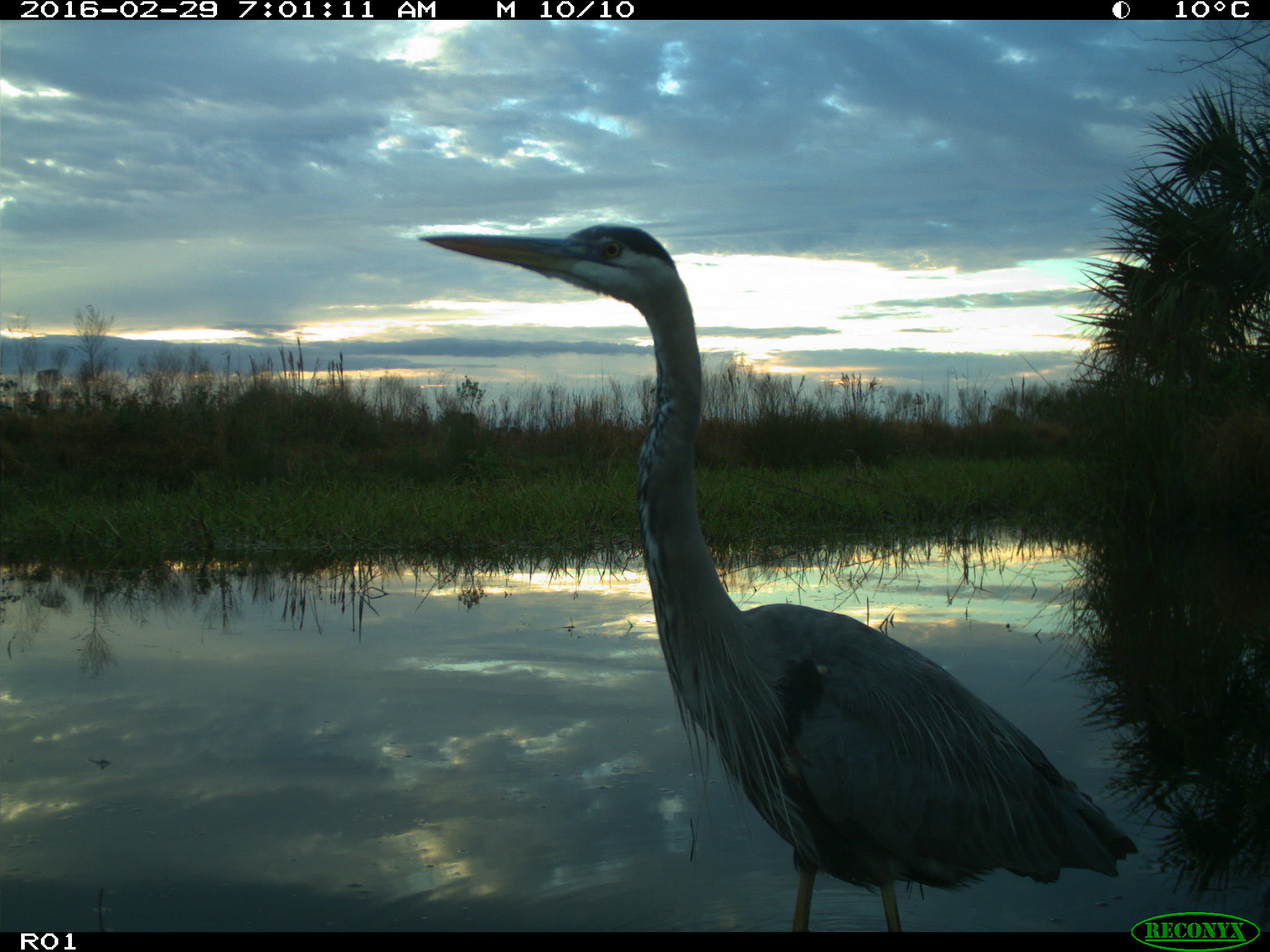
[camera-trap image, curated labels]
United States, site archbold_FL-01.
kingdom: Animalia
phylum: Chordata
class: Aves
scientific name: Aves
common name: birds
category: unidentified bird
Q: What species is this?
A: Unidentified bird (birds) (Aves).